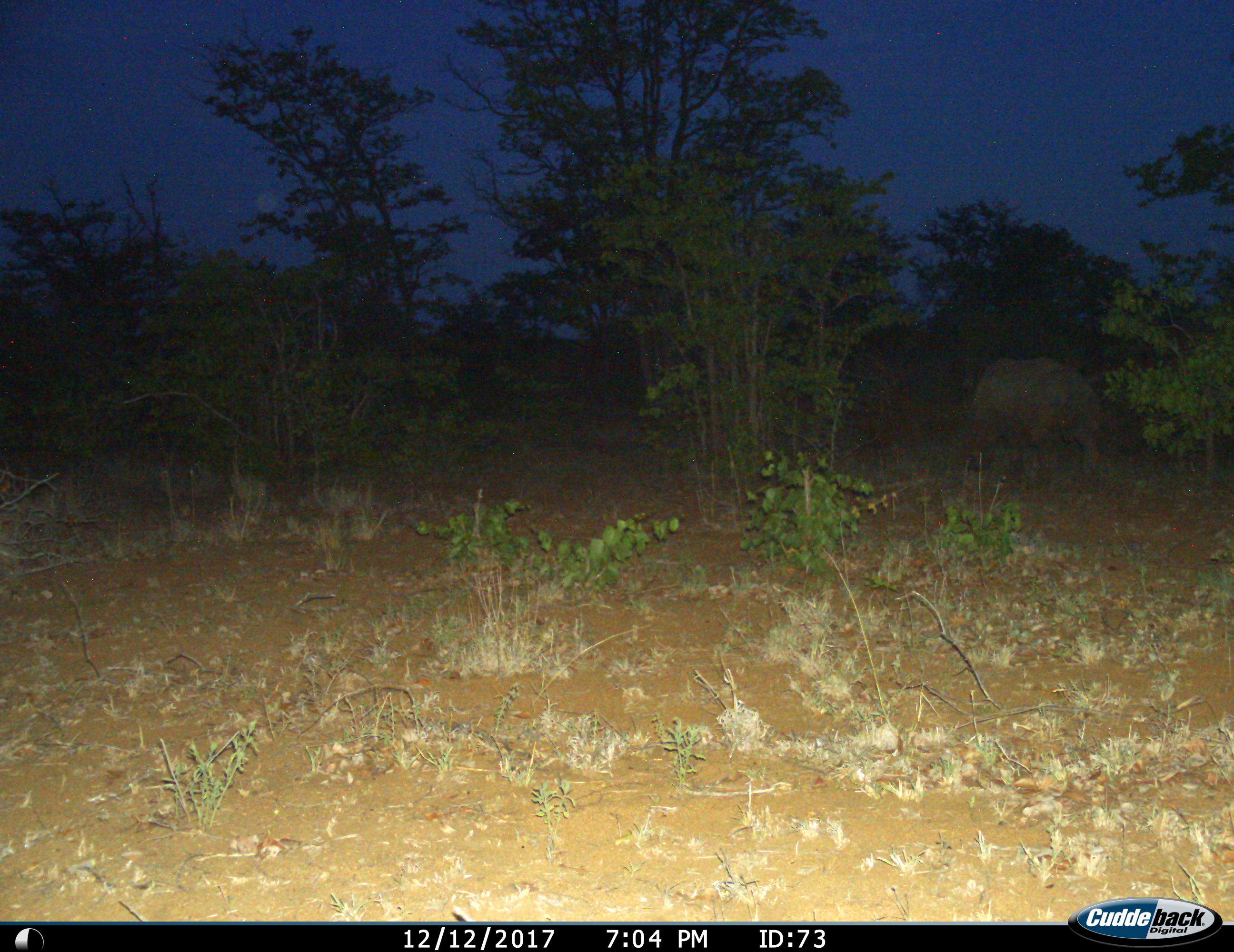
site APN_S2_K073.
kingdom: Animalia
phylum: Chordata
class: Mammalia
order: Perissodactyla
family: Rhinocerotidae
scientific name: Rhinocerotidae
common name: unknown rhinoceros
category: rhinocerosunknown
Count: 1.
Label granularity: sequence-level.